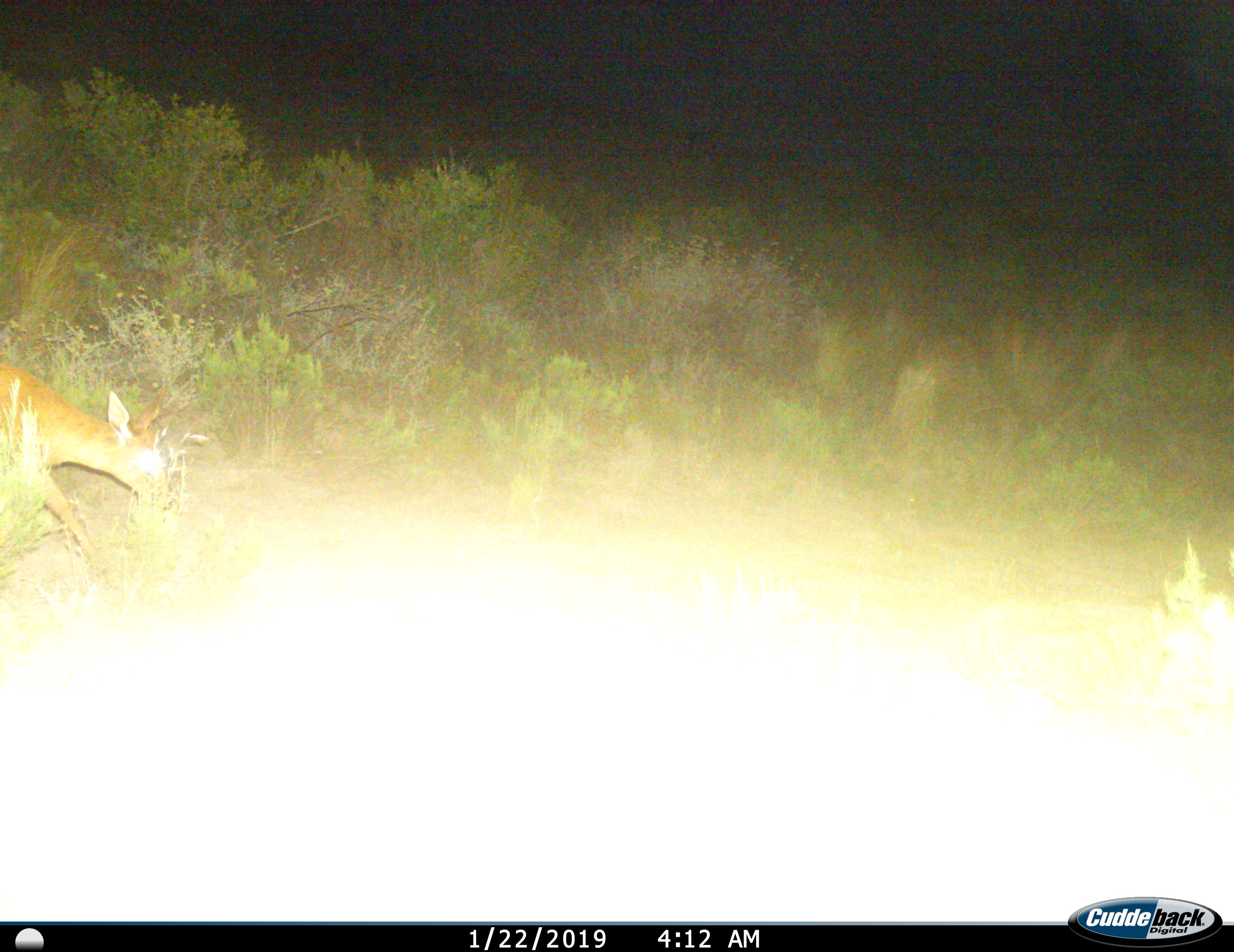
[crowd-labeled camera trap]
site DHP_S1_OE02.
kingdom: Animalia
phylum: Chordata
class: Mammalia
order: Artiodactyla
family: Bovidae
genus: Sylvicapra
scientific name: Sylvicapra grimmia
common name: common duiker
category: duikercommongrey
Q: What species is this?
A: Duikercommongrey (common duiker) (Sylvicapra grimmia).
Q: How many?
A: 1.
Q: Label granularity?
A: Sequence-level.